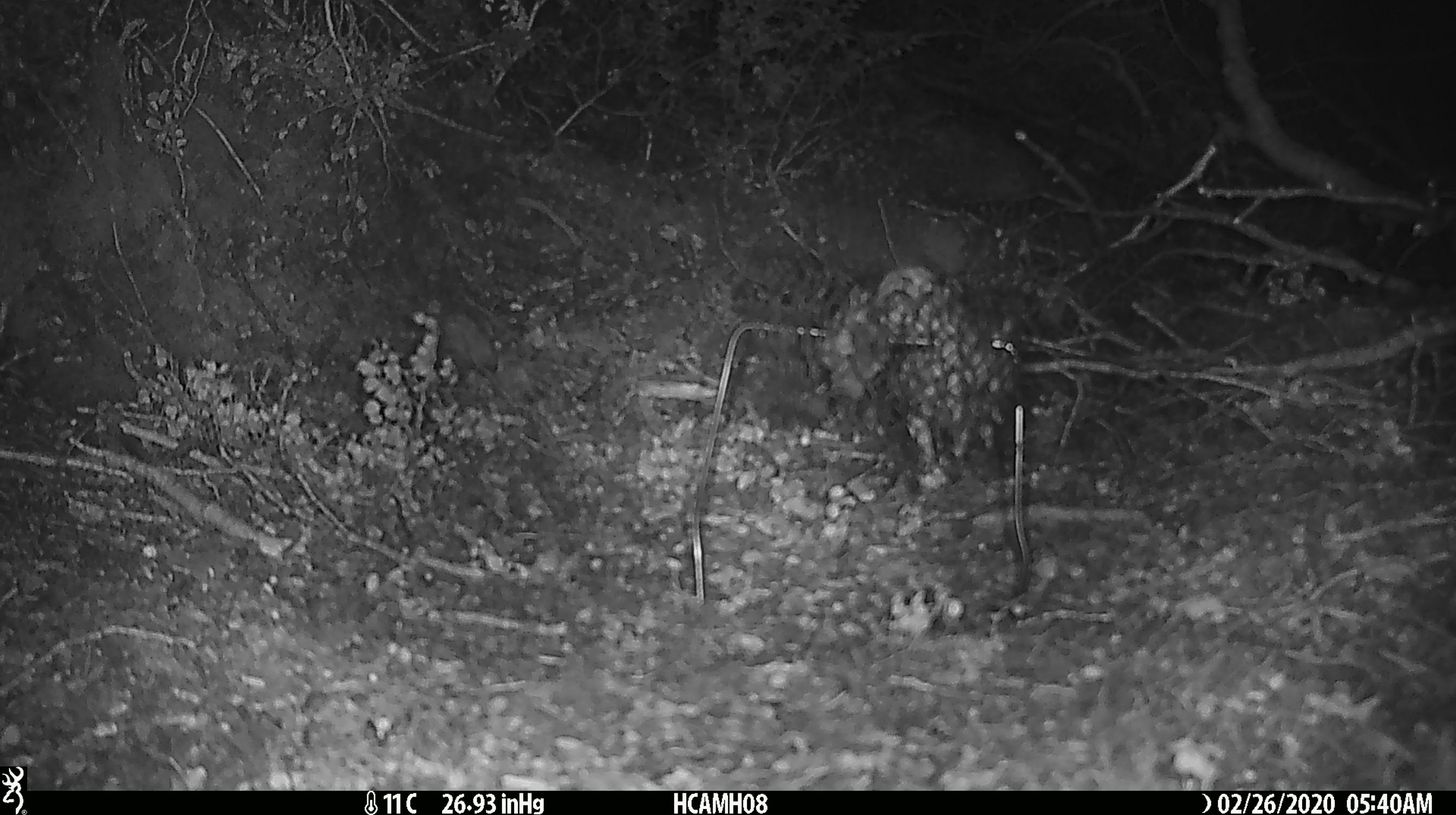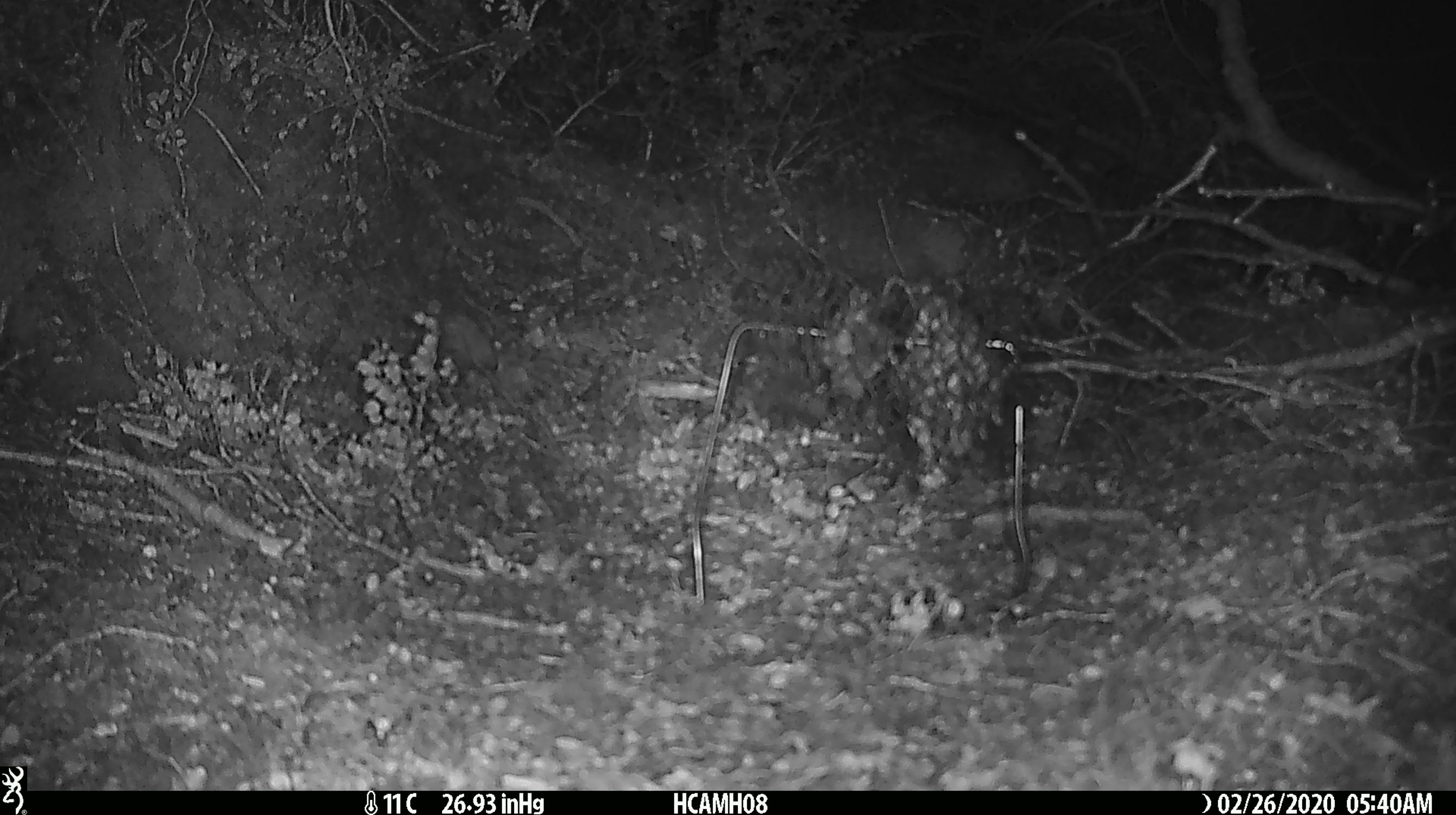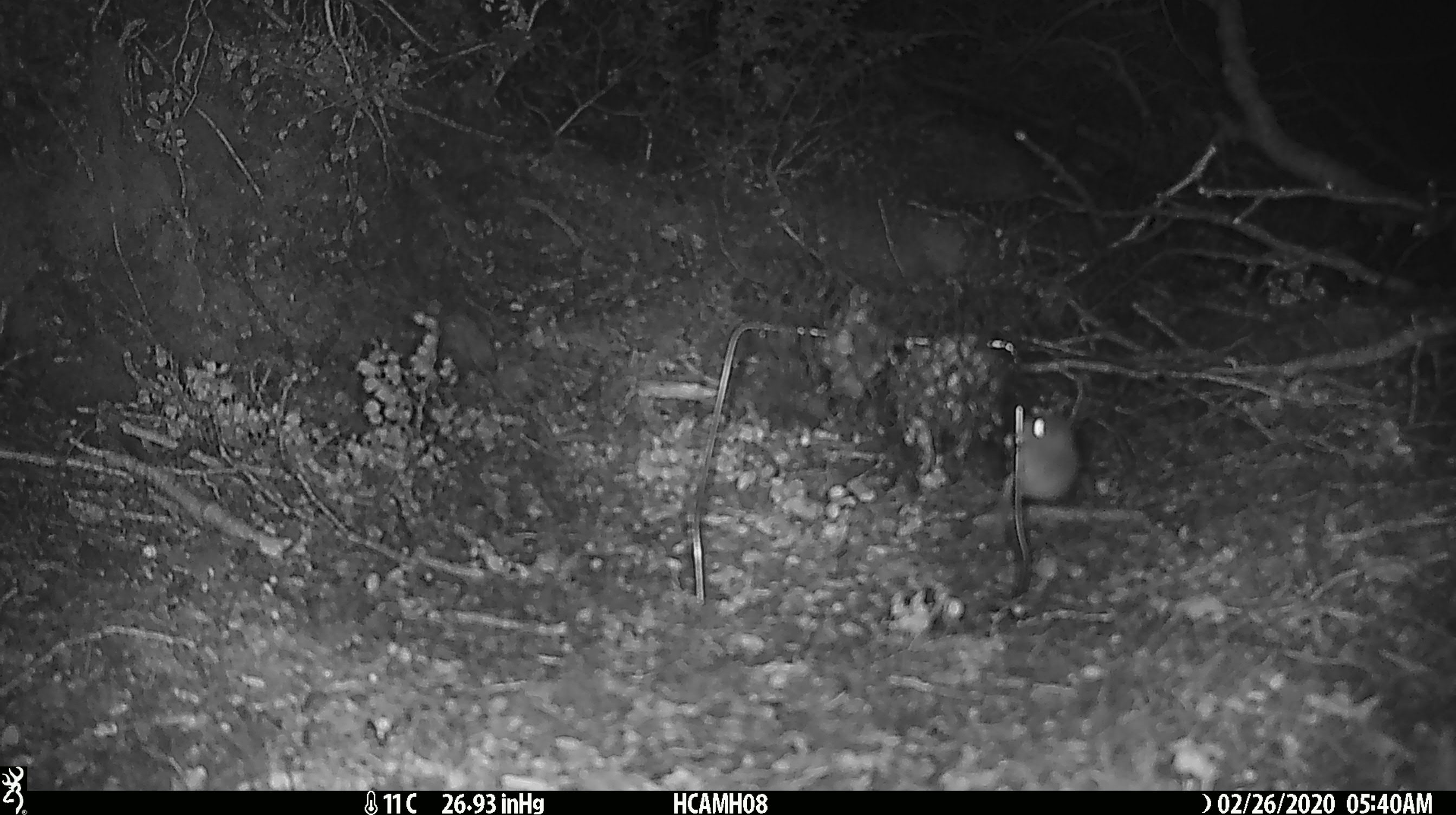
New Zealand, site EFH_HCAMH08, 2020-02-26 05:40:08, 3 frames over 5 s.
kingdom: Animalia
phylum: Chordata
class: Mammalia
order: Rodentia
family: Muridae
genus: Mus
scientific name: Mus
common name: mouse